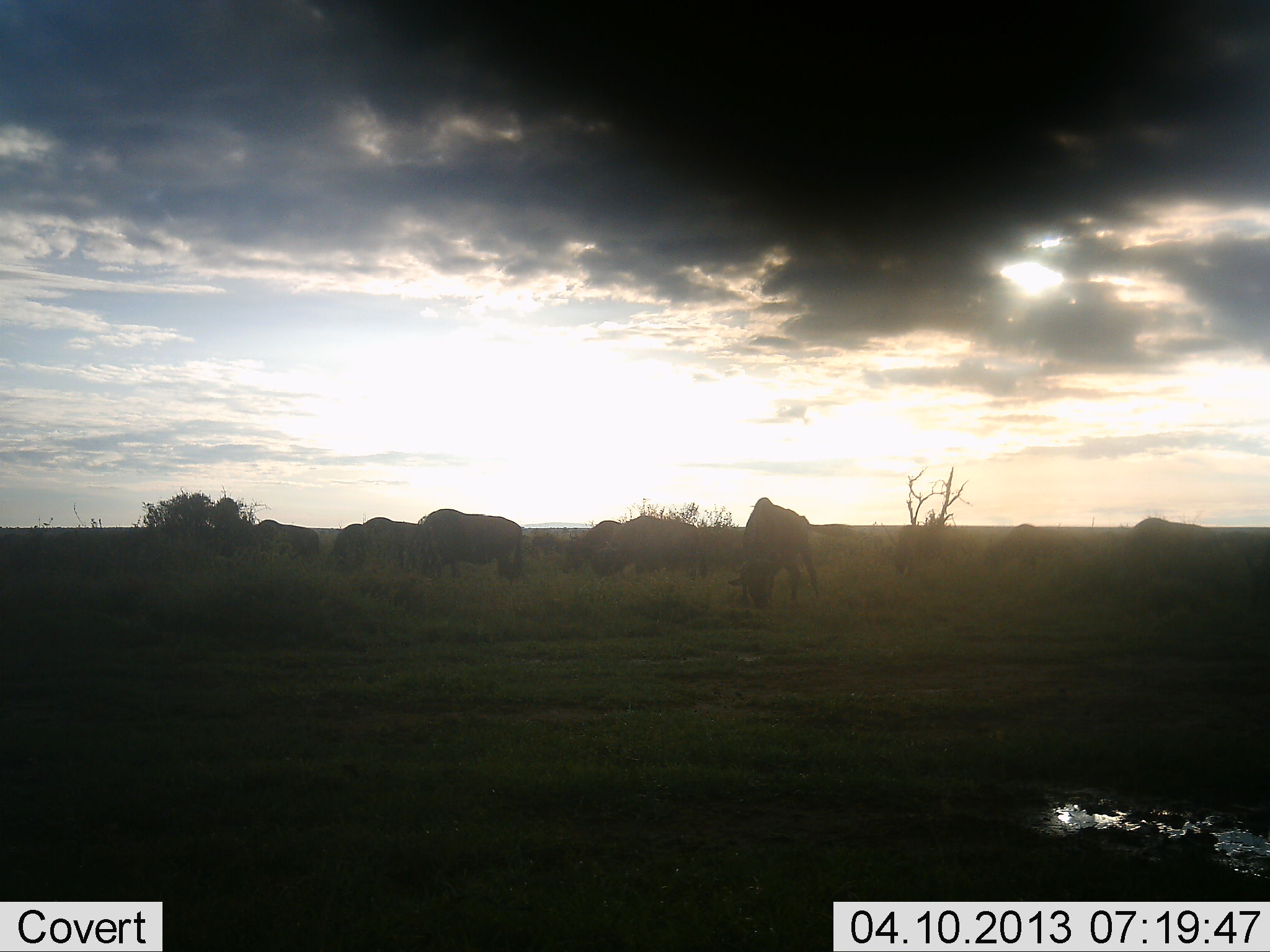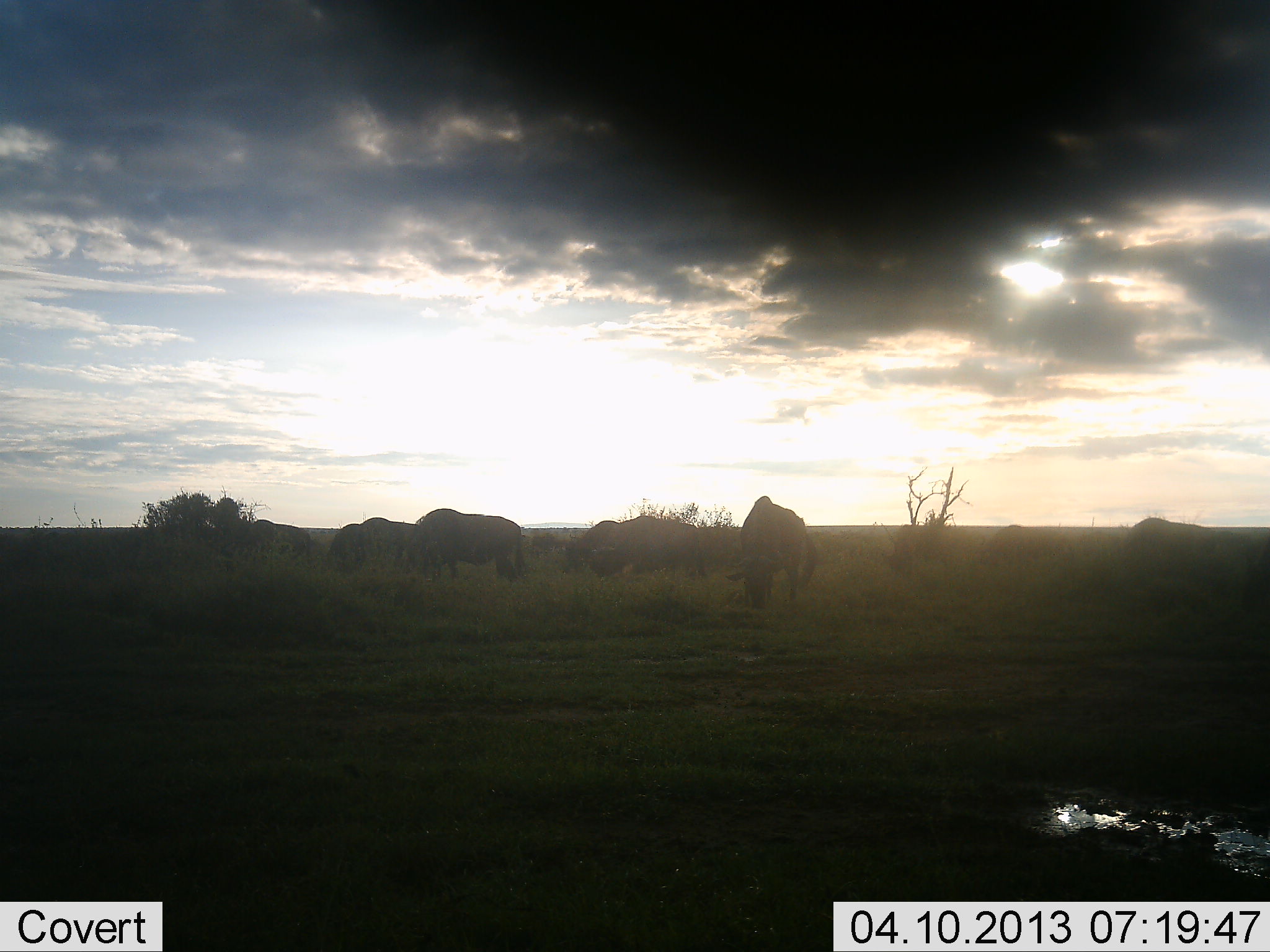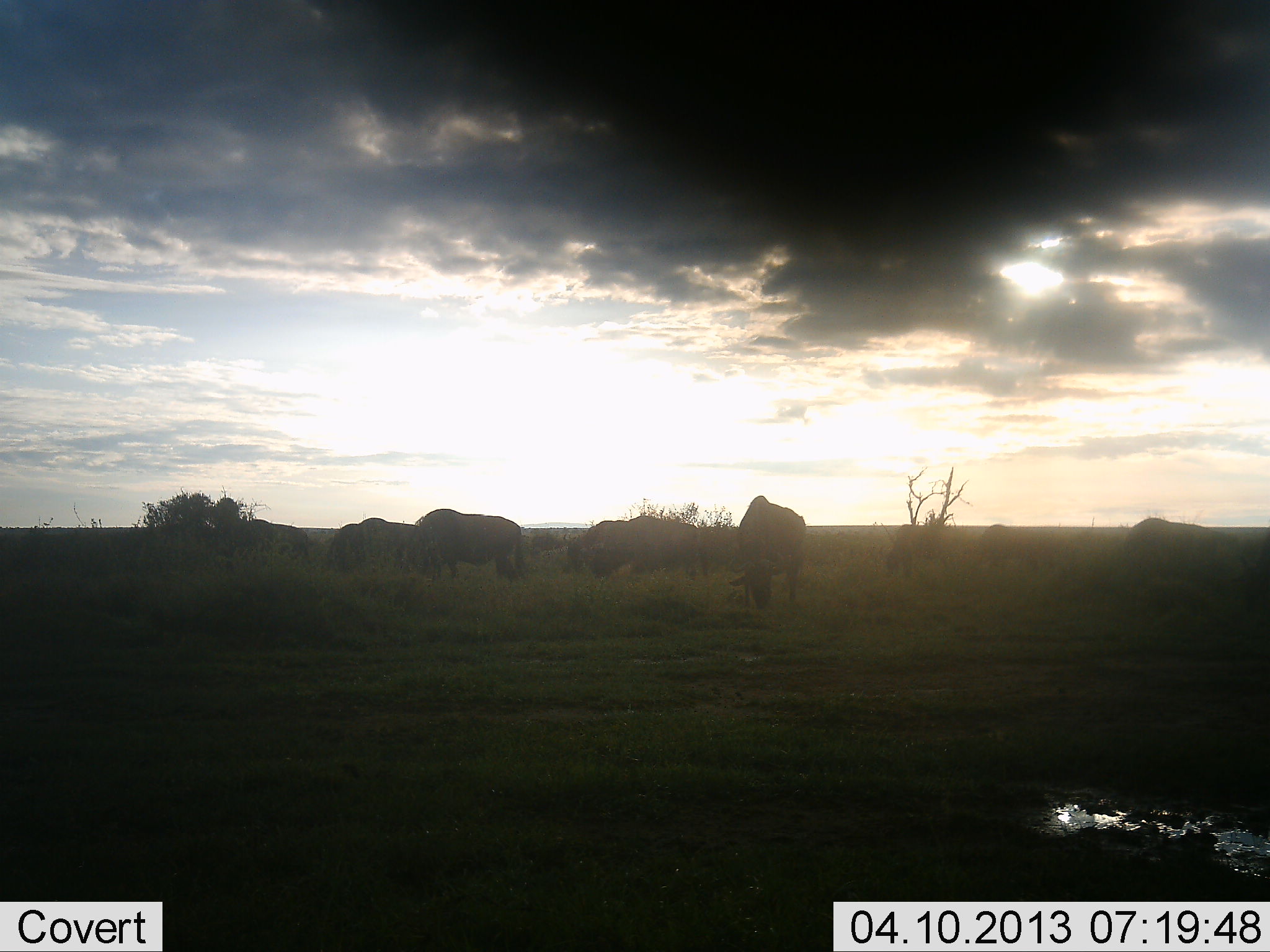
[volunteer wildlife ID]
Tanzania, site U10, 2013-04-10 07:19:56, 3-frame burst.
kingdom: Animalia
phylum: Chordata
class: Mammalia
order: Artiodactyla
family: Bovidae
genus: Connochaetes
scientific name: Connochaetes taurinus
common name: blue wildebeest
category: wildebeest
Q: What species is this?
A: Wildebeest (blue wildebeest) (Connochaetes taurinus).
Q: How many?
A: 8.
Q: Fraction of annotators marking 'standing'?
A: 38%.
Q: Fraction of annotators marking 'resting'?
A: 0%.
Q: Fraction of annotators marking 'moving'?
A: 10%.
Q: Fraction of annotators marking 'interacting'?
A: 0%.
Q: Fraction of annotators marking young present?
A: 0%.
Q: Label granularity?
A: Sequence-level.